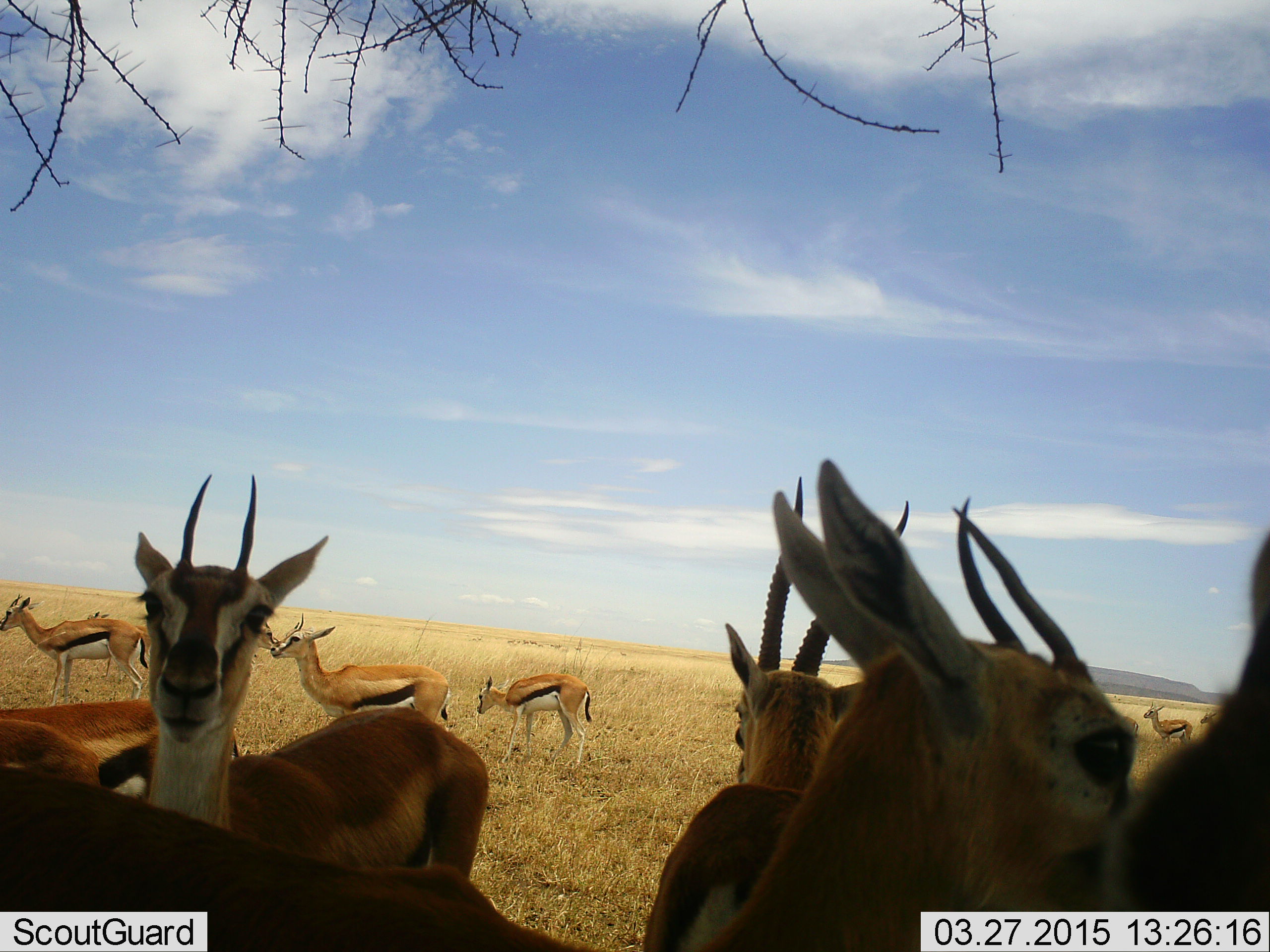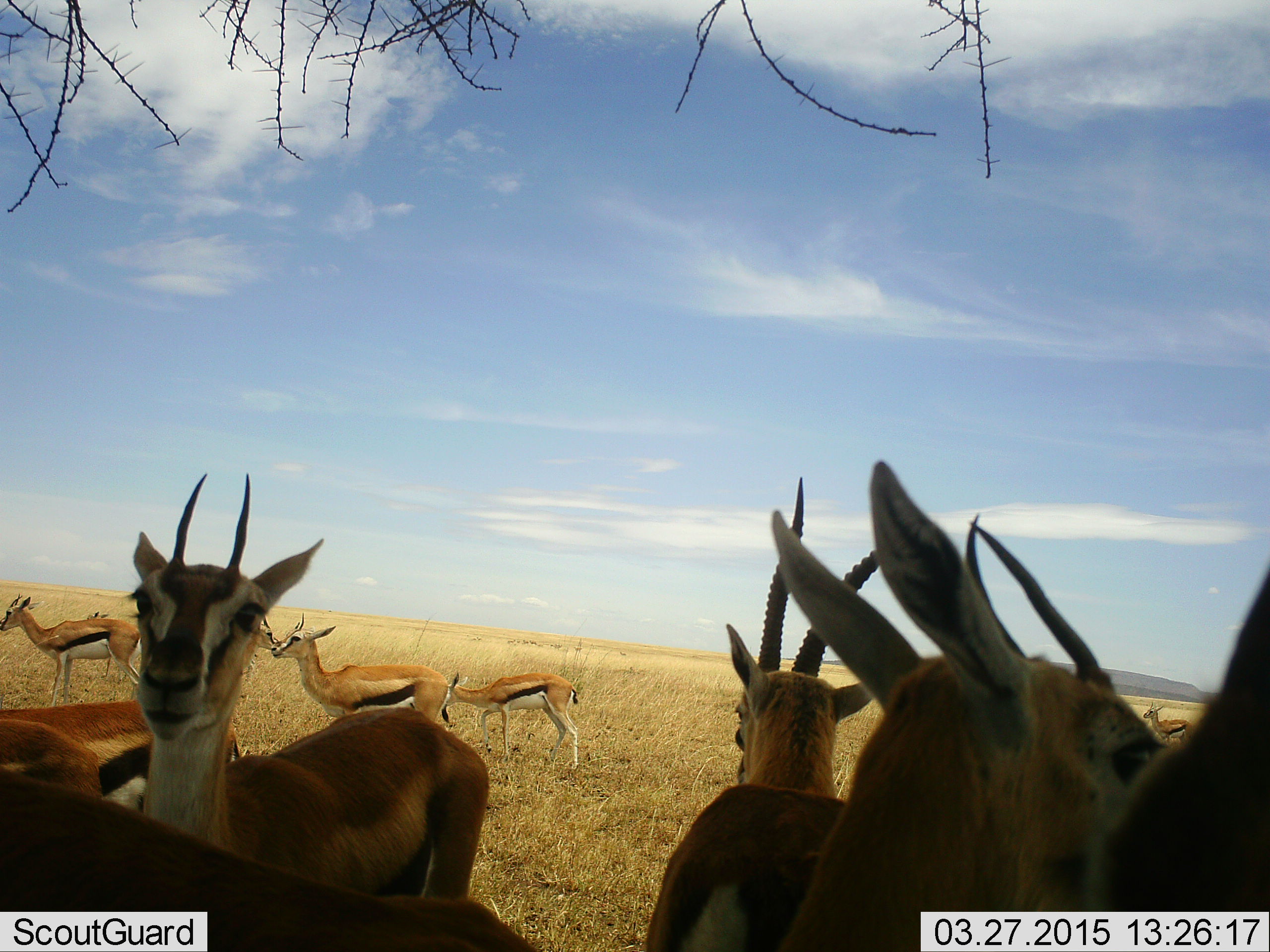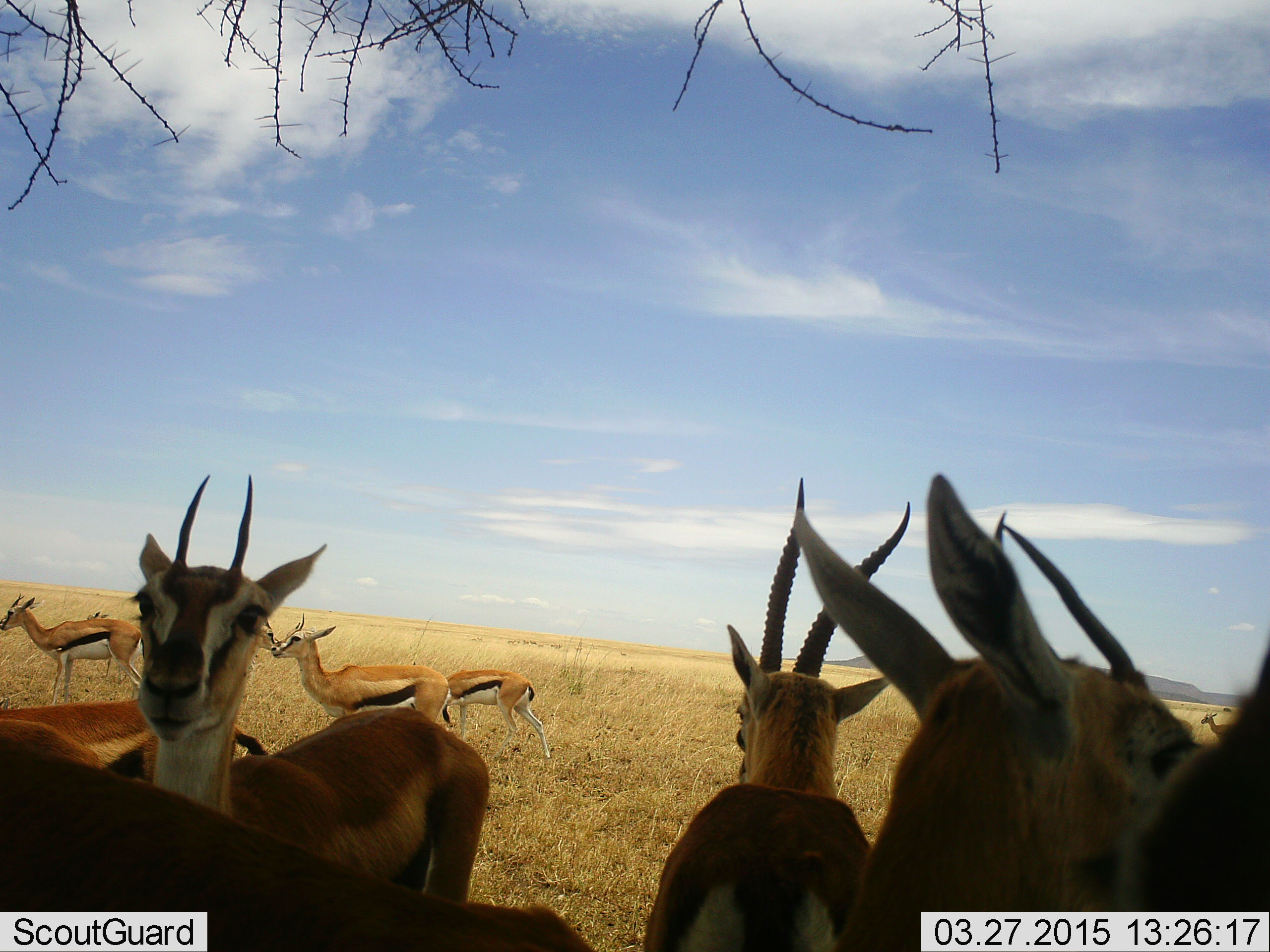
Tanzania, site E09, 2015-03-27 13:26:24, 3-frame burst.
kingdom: Animalia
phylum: Chordata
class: Mammalia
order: Artiodactyla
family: Bovidae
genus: Eudorcas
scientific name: Eudorcas thomsonii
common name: thomson's gazelle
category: gazellethomsons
Gazellethomsons (thomson's gazelle) (Eudorcas thomsonii), count 11-50. Behavior (volunteer vote fractions): standing 91%, resting 0%, moving 45%, interacting 0%. Young present (vote fraction): 27%. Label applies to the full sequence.